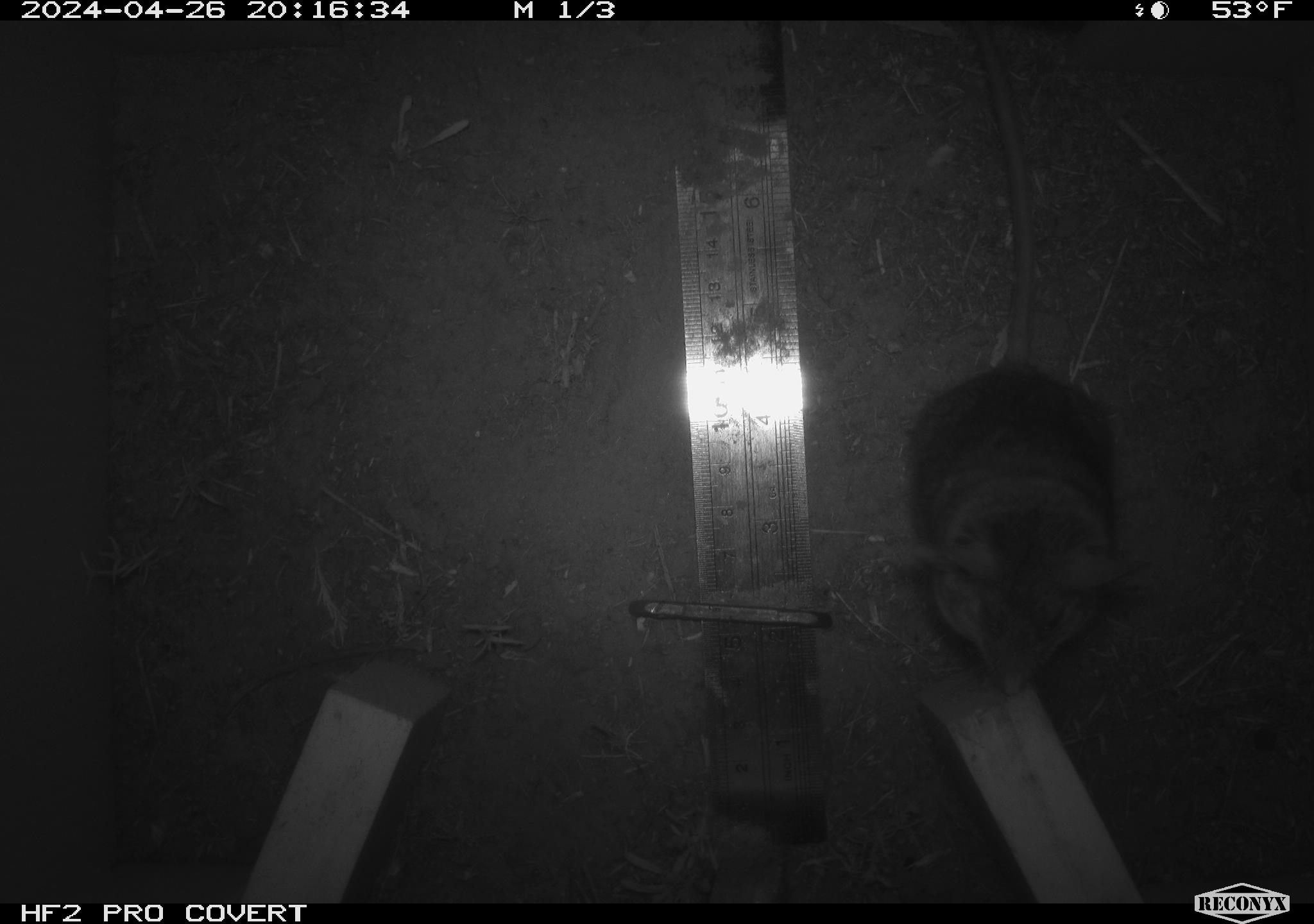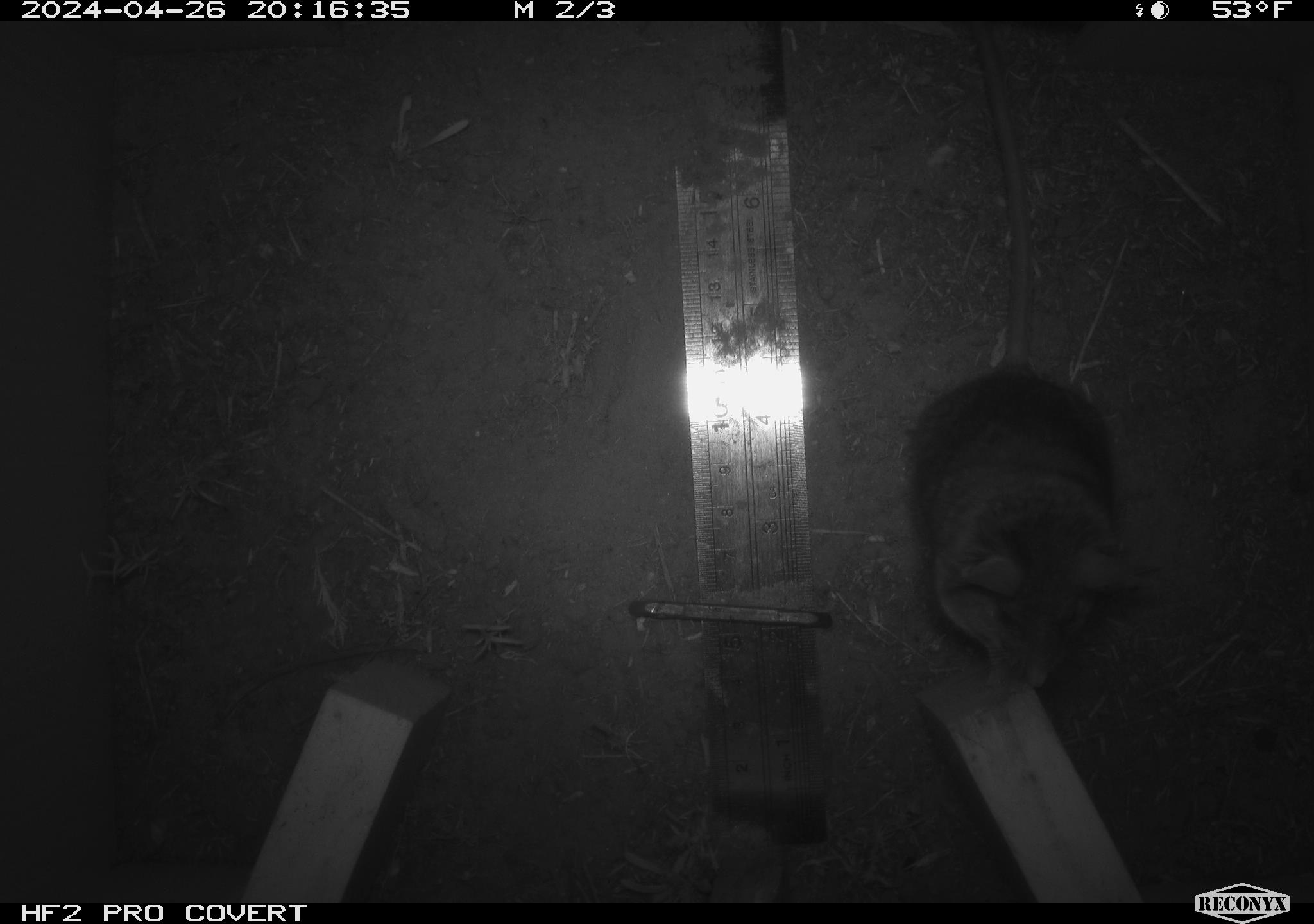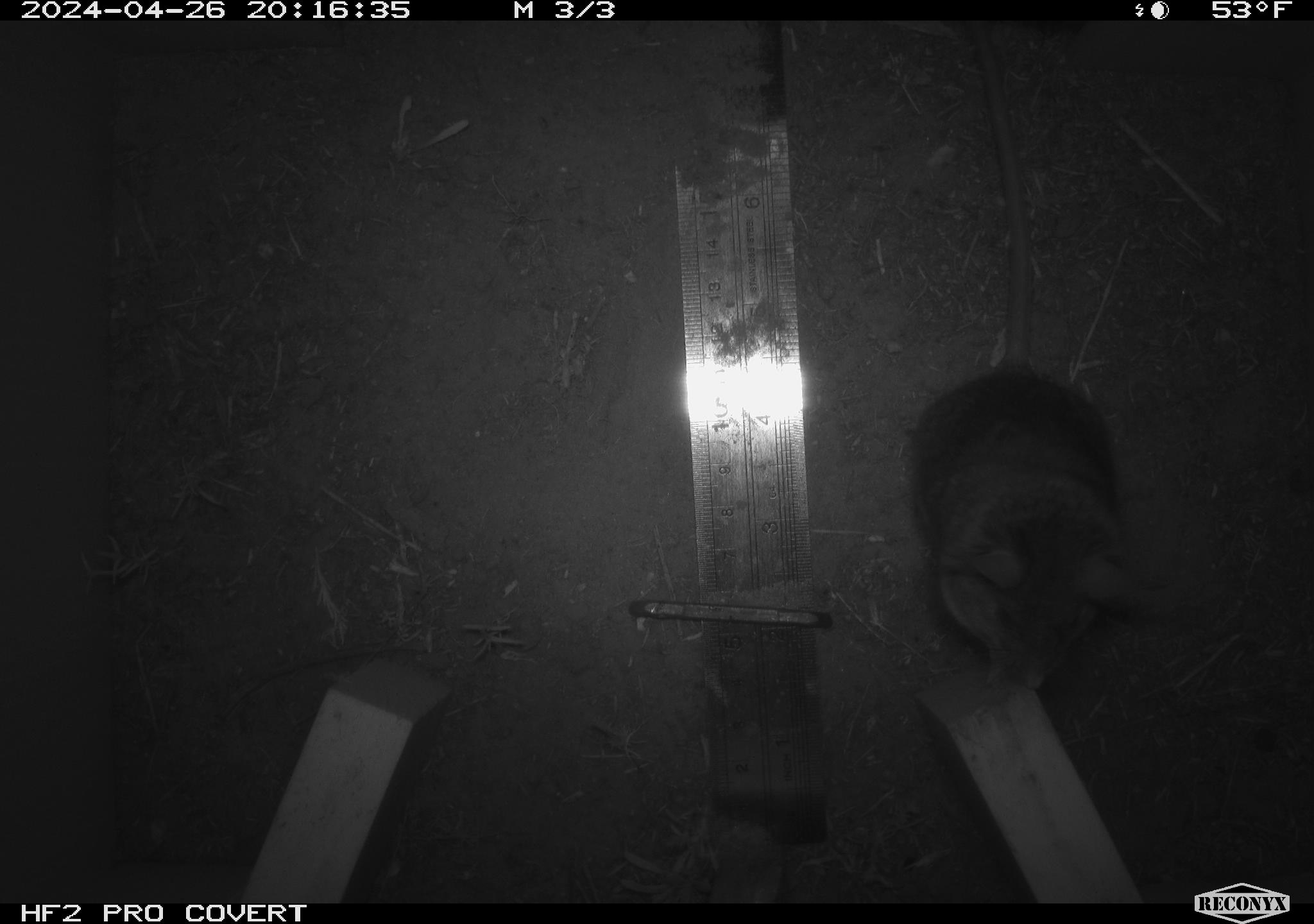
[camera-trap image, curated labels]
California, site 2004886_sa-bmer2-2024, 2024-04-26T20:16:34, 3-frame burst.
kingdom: Animalia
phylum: Chordata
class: Mammalia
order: Rodentia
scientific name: Rodentia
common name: mouse species